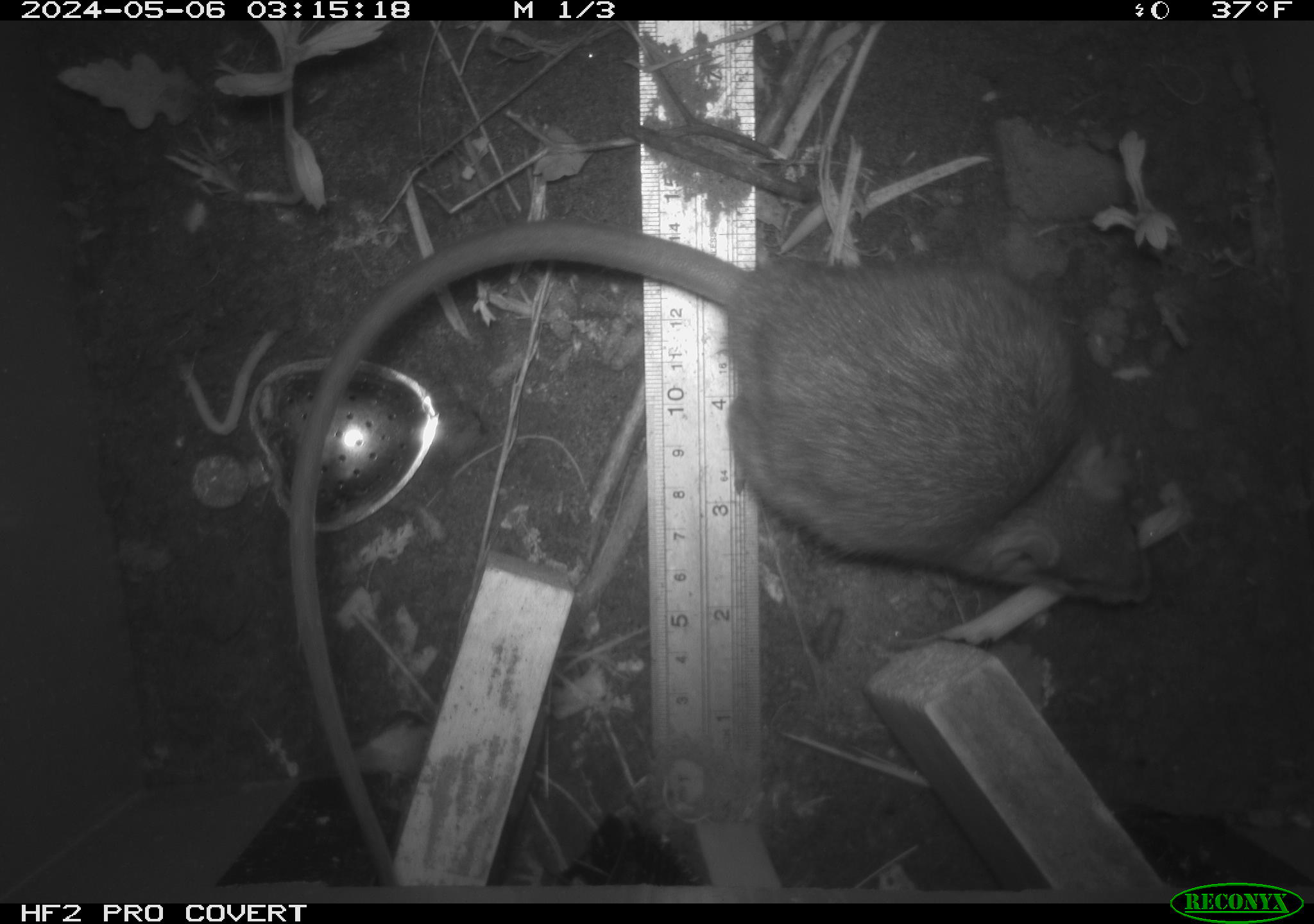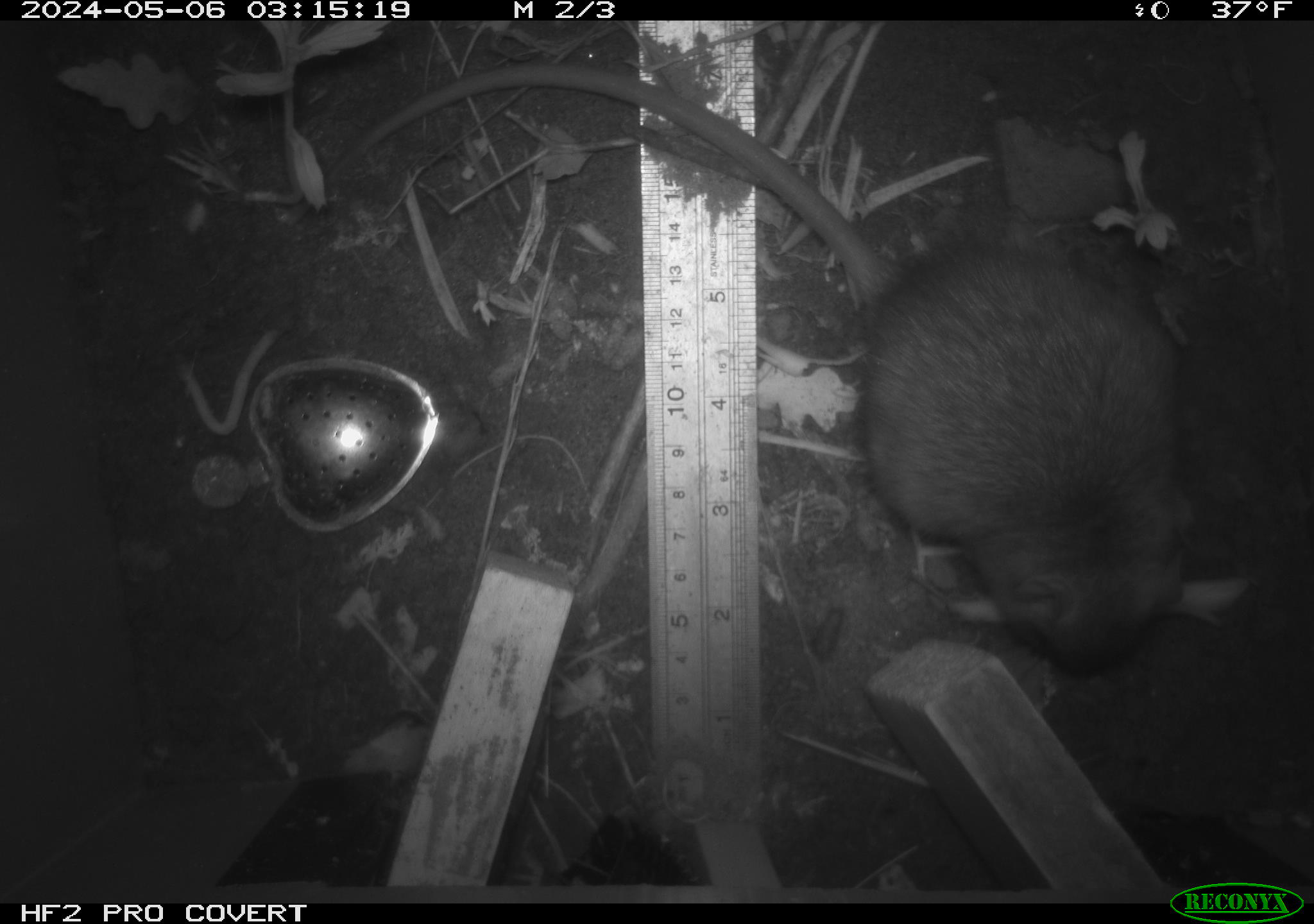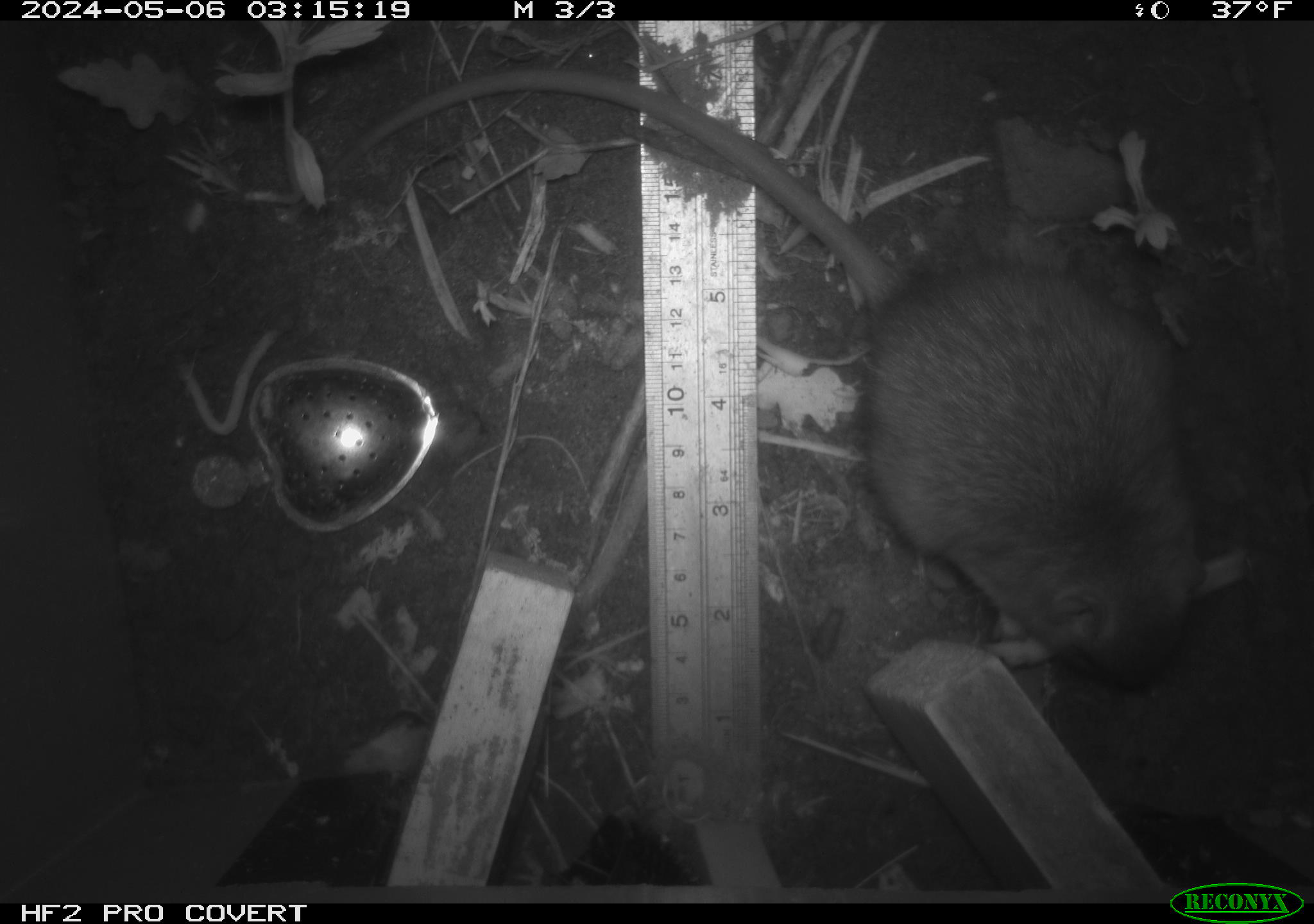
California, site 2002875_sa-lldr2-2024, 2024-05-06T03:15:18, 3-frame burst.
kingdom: Animalia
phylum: Chordata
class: Mammalia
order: Rodentia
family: Muridae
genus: Rattus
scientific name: Rattus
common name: rat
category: rattus species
Rattus species (rat) (Rattus).